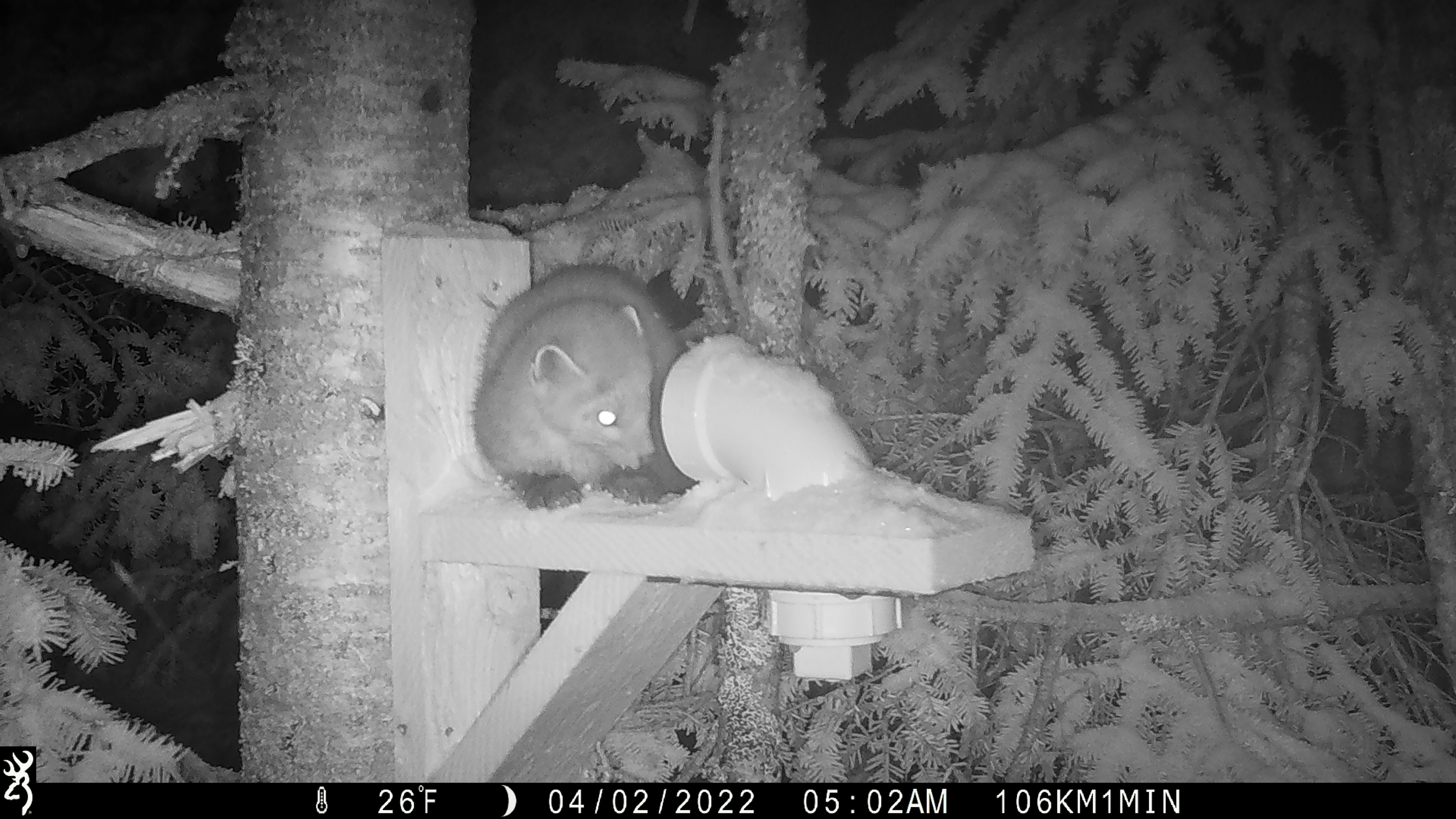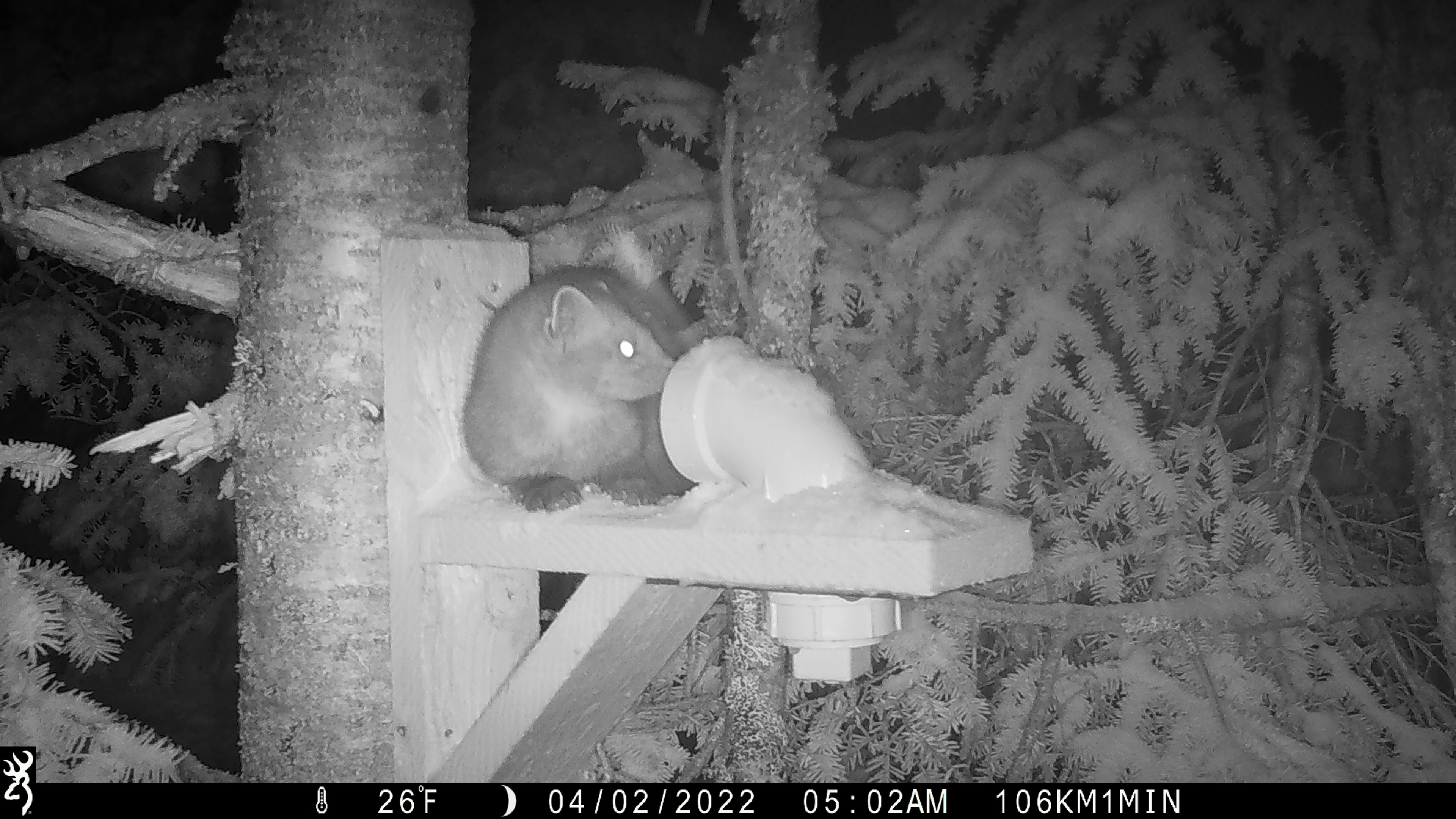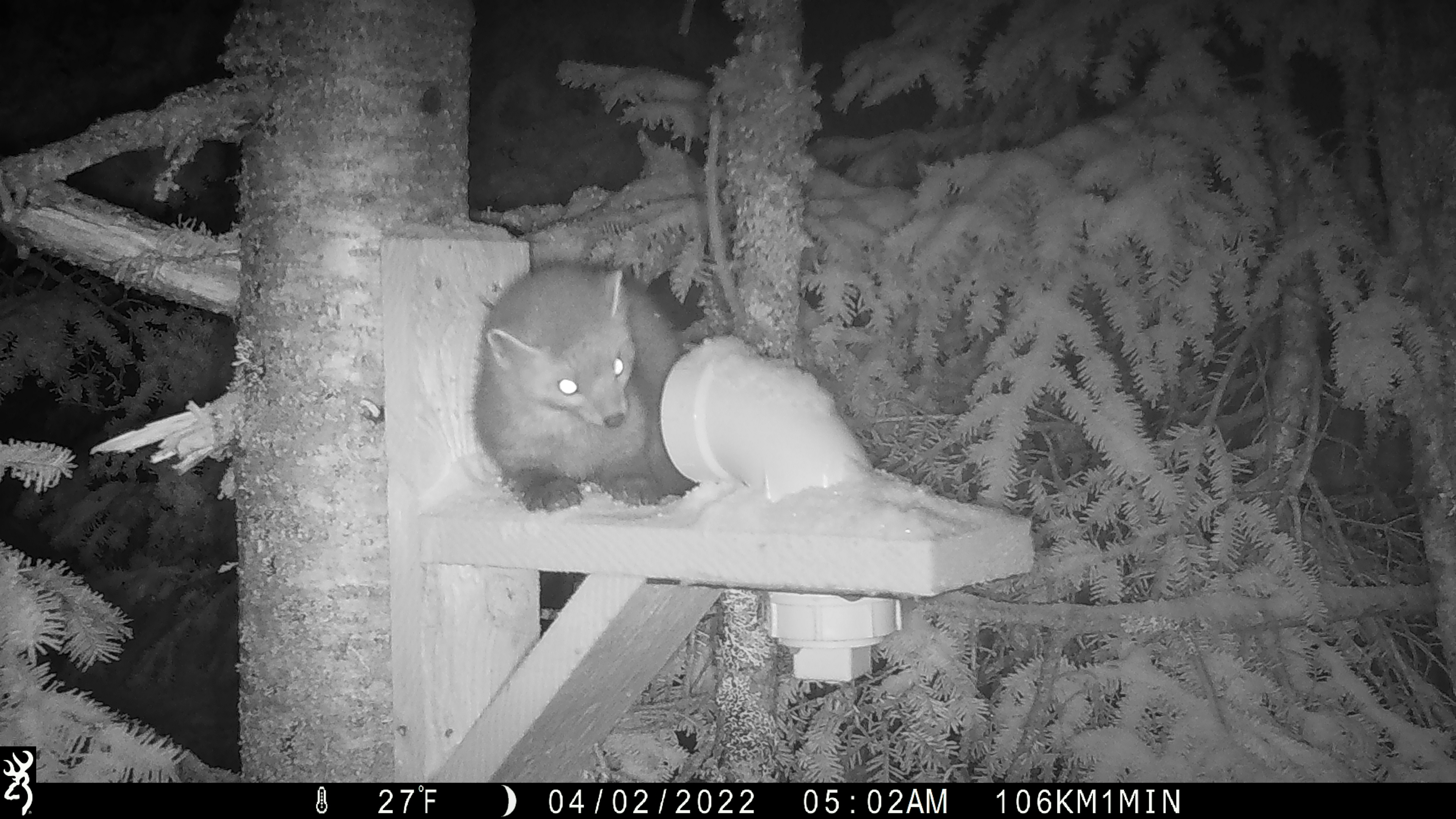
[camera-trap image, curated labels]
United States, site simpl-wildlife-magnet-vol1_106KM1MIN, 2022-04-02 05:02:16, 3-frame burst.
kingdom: Animalia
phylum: Chordata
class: Mammalia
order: Carnivora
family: Mustelidae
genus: Martes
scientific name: Martes americana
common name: american marten